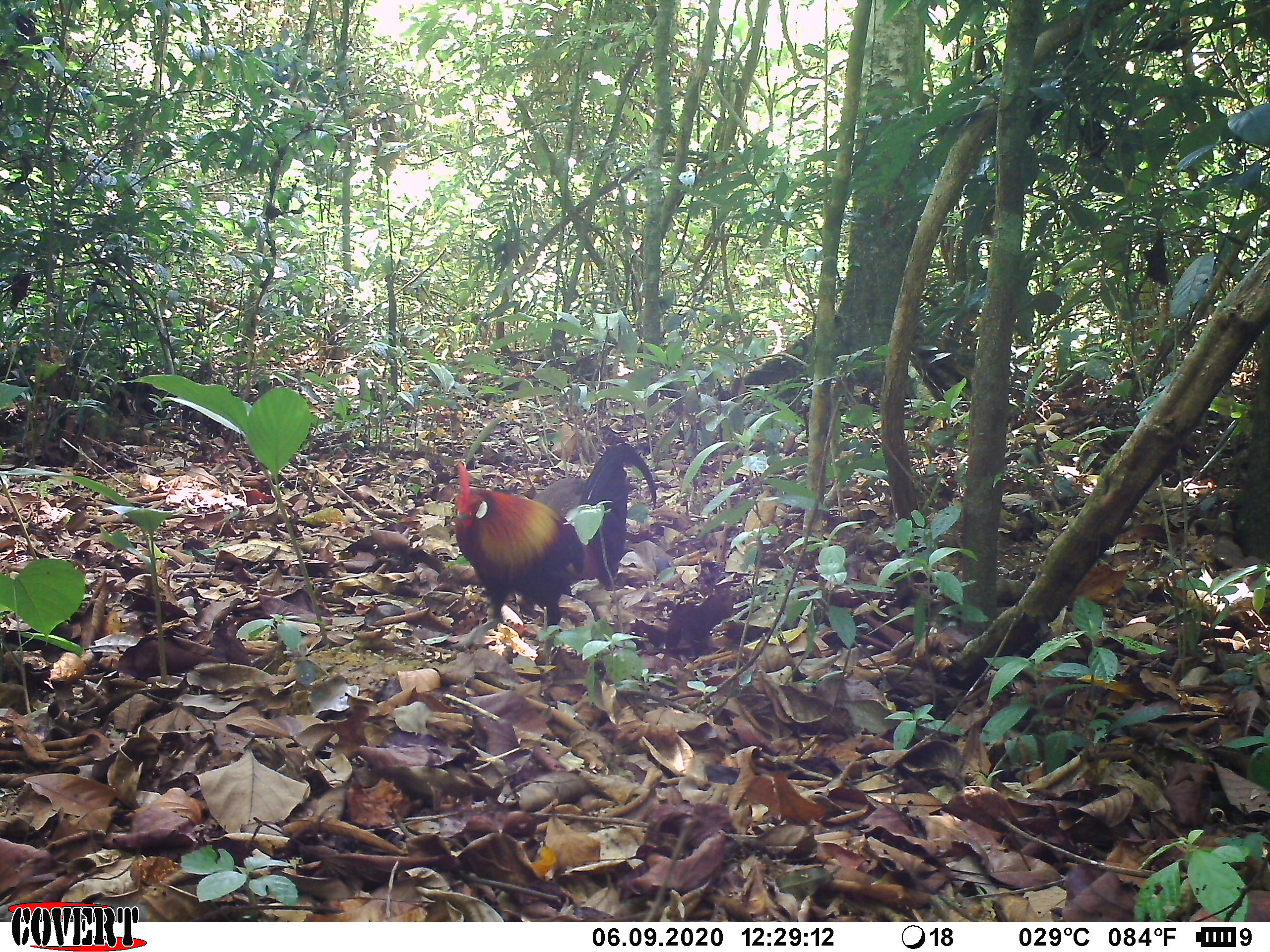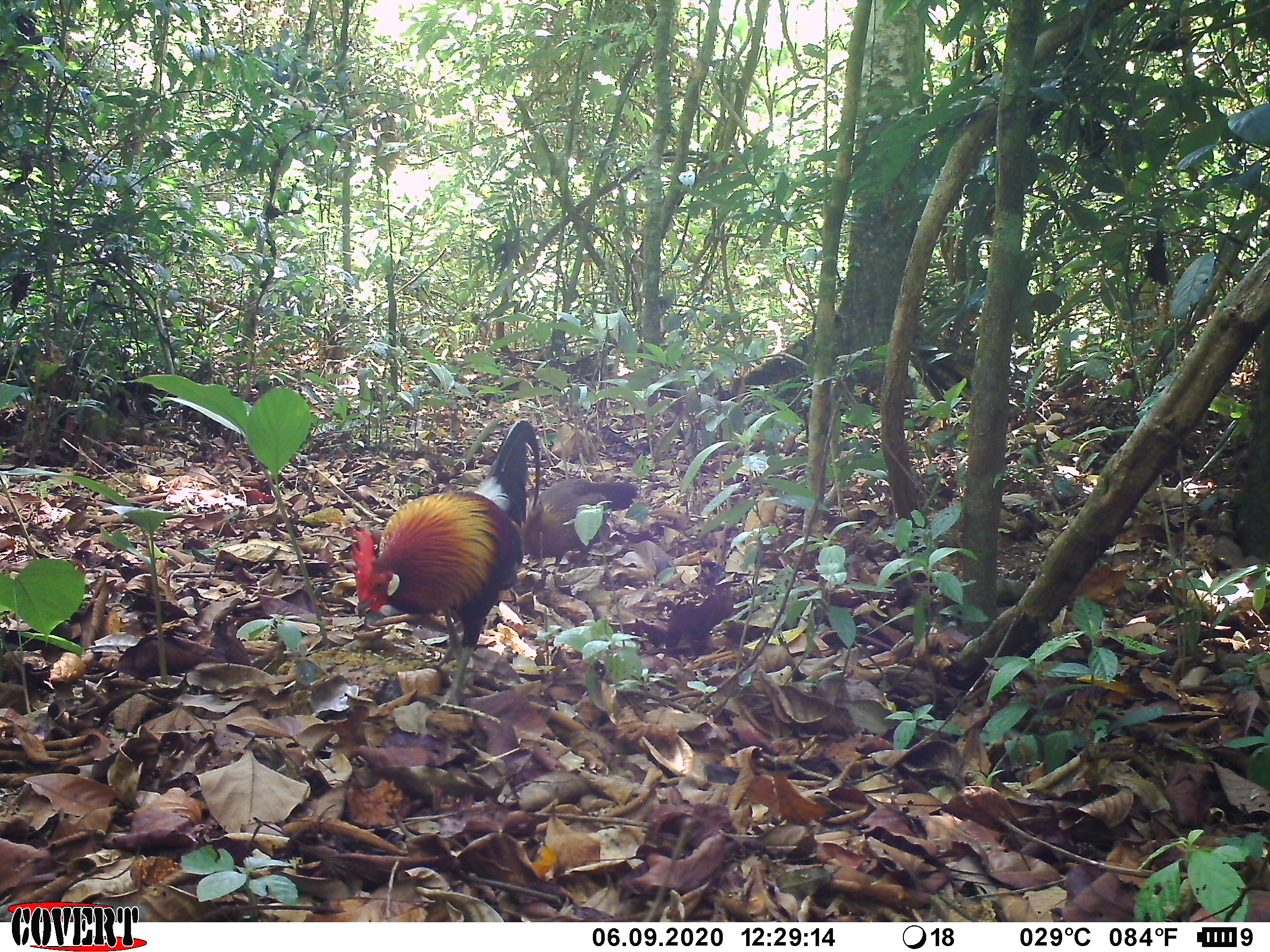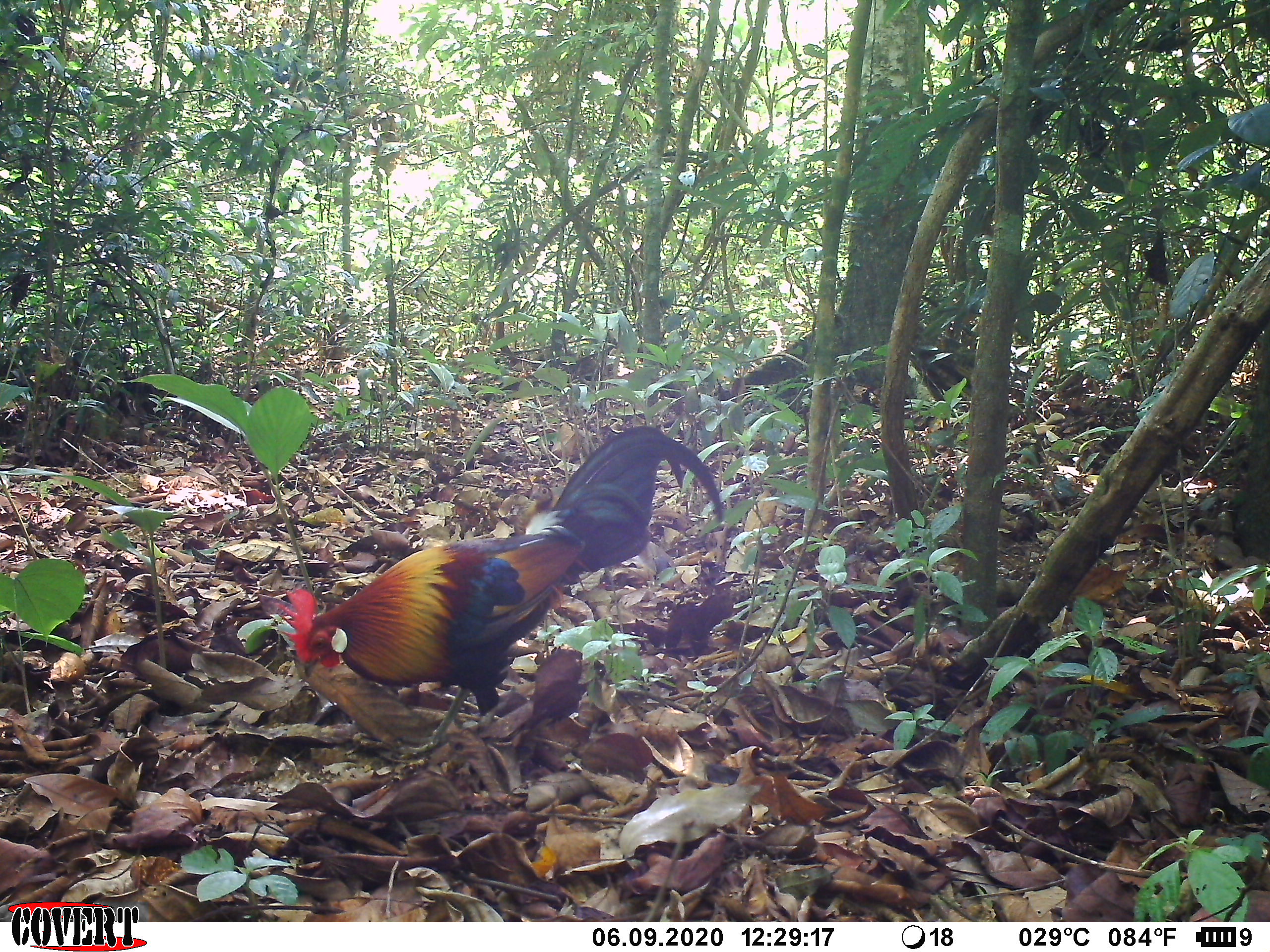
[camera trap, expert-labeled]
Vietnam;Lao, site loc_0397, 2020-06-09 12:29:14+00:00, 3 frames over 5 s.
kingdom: Animalia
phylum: Chordata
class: Aves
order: Galliformes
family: Phasianidae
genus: Gallus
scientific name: Gallus gallus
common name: red junglefowl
Red junglefowl (Gallus gallus). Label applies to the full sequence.